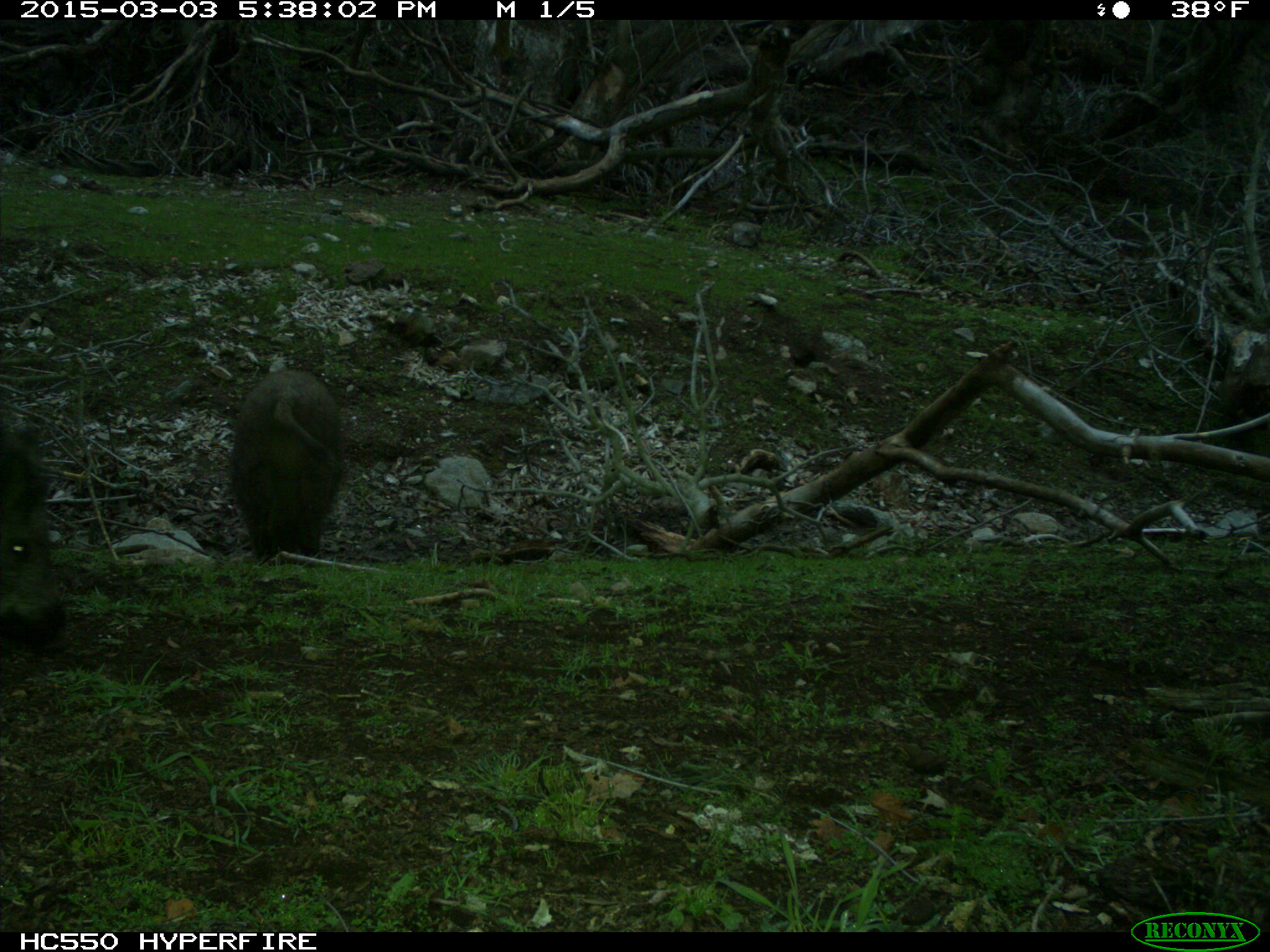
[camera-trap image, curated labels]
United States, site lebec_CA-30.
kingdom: Animalia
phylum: Chordata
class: Mammalia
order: Artiodactyla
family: Suidae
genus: Sus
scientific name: Sus scrofa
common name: wild boar